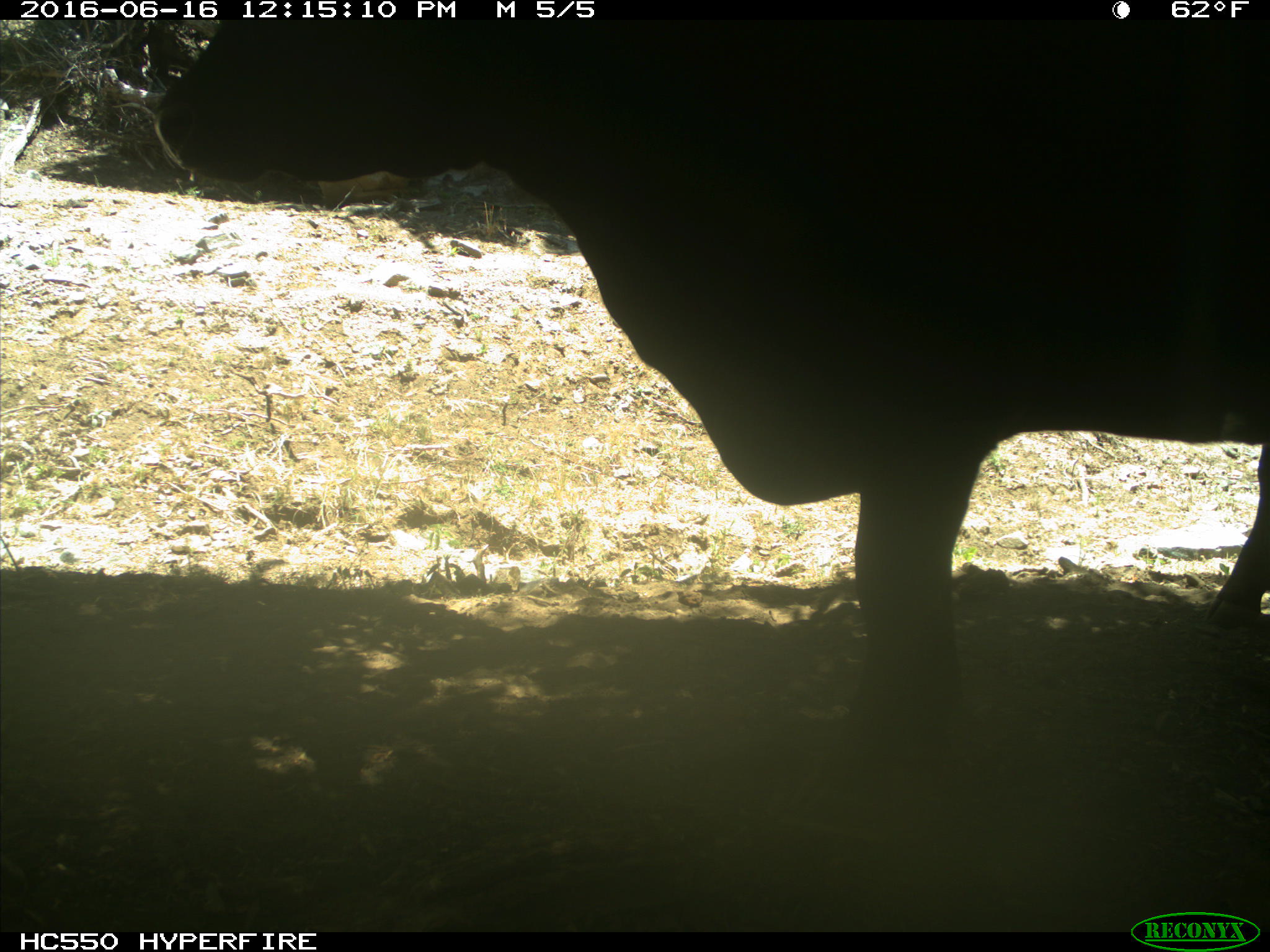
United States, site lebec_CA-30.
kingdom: Animalia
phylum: Chordata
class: Mammalia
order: Artiodactyla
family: Bovidae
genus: Bos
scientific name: Bos taurus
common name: domestic cow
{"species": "Bos taurus (domestic cow)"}